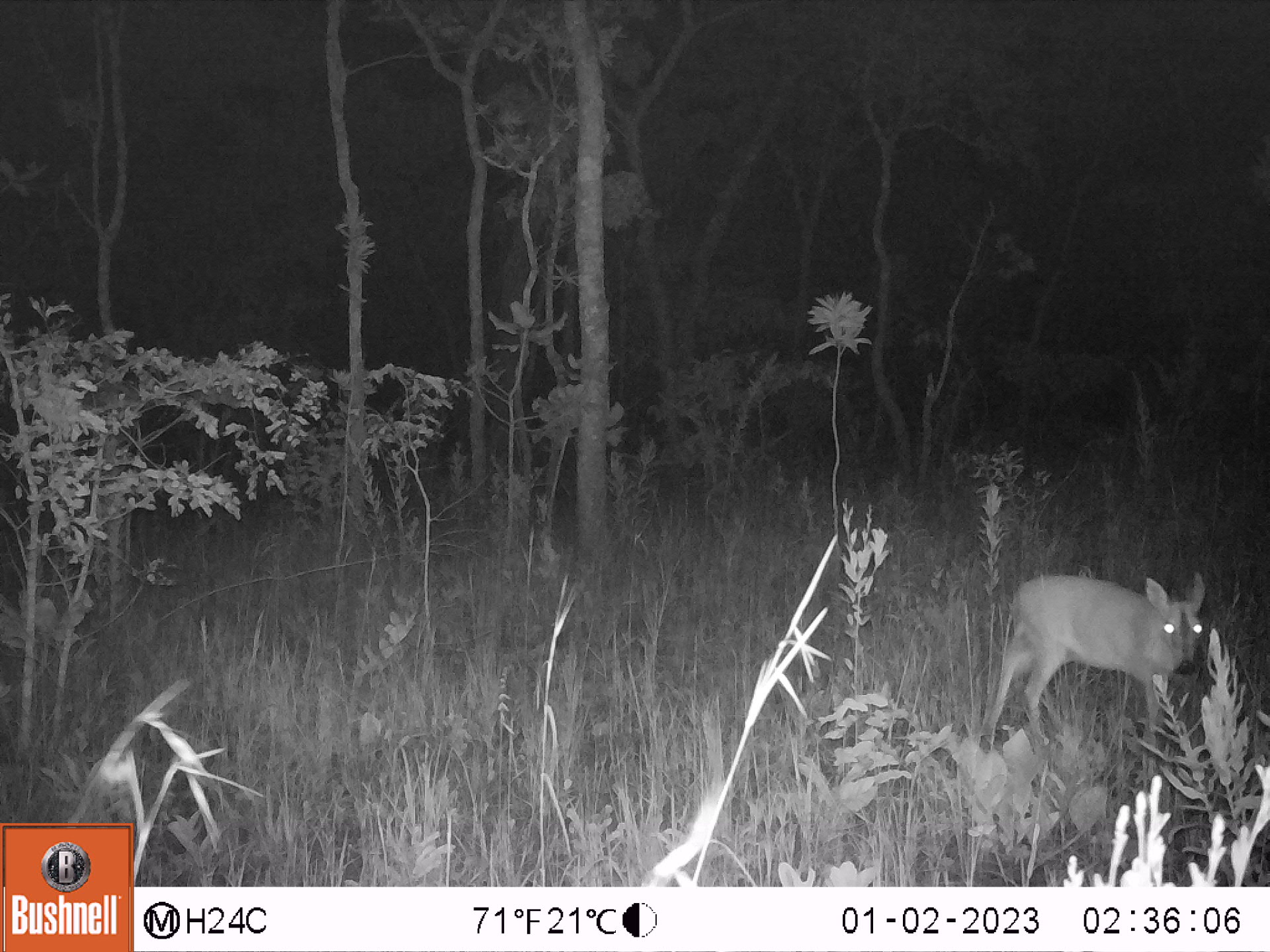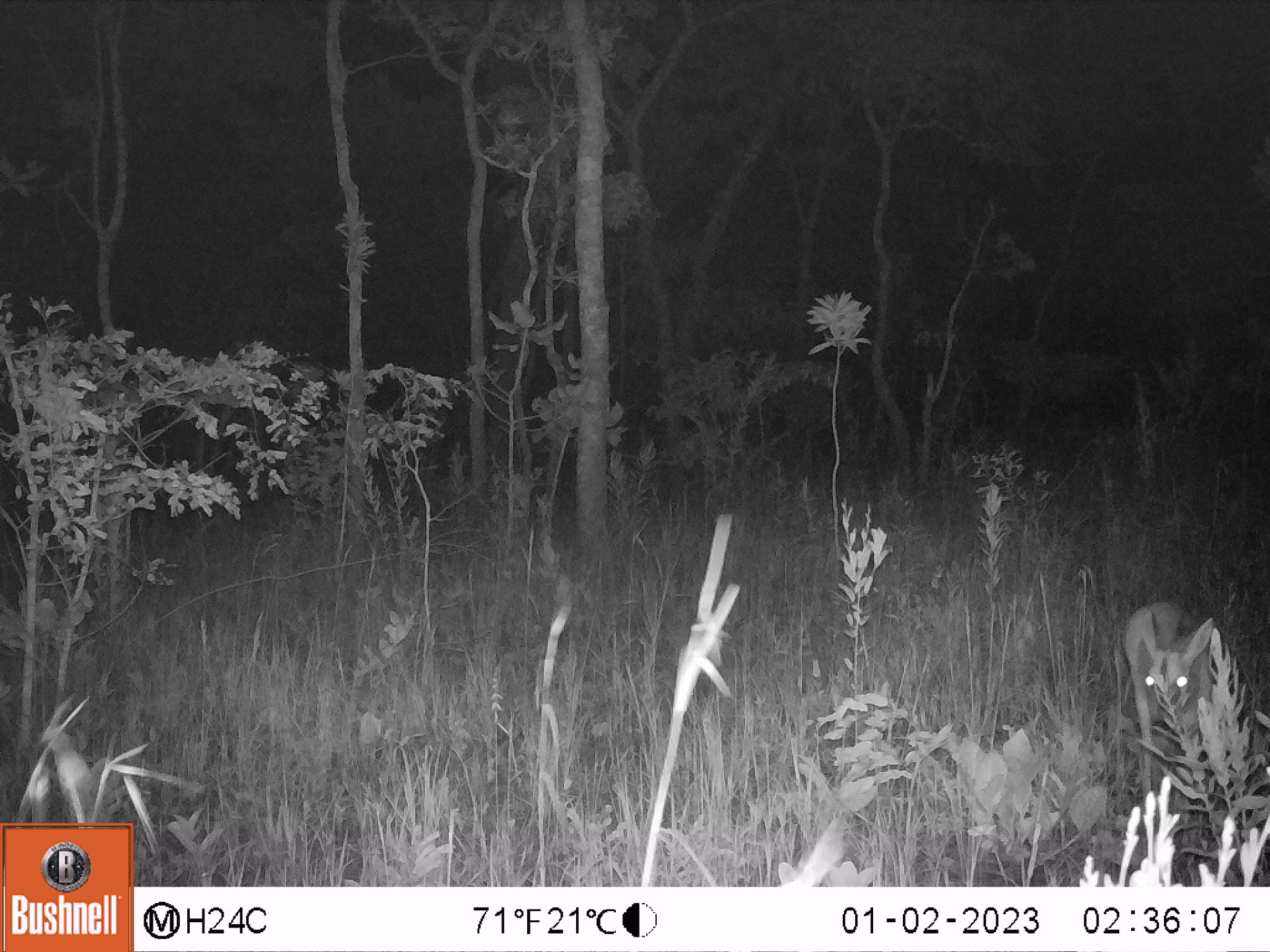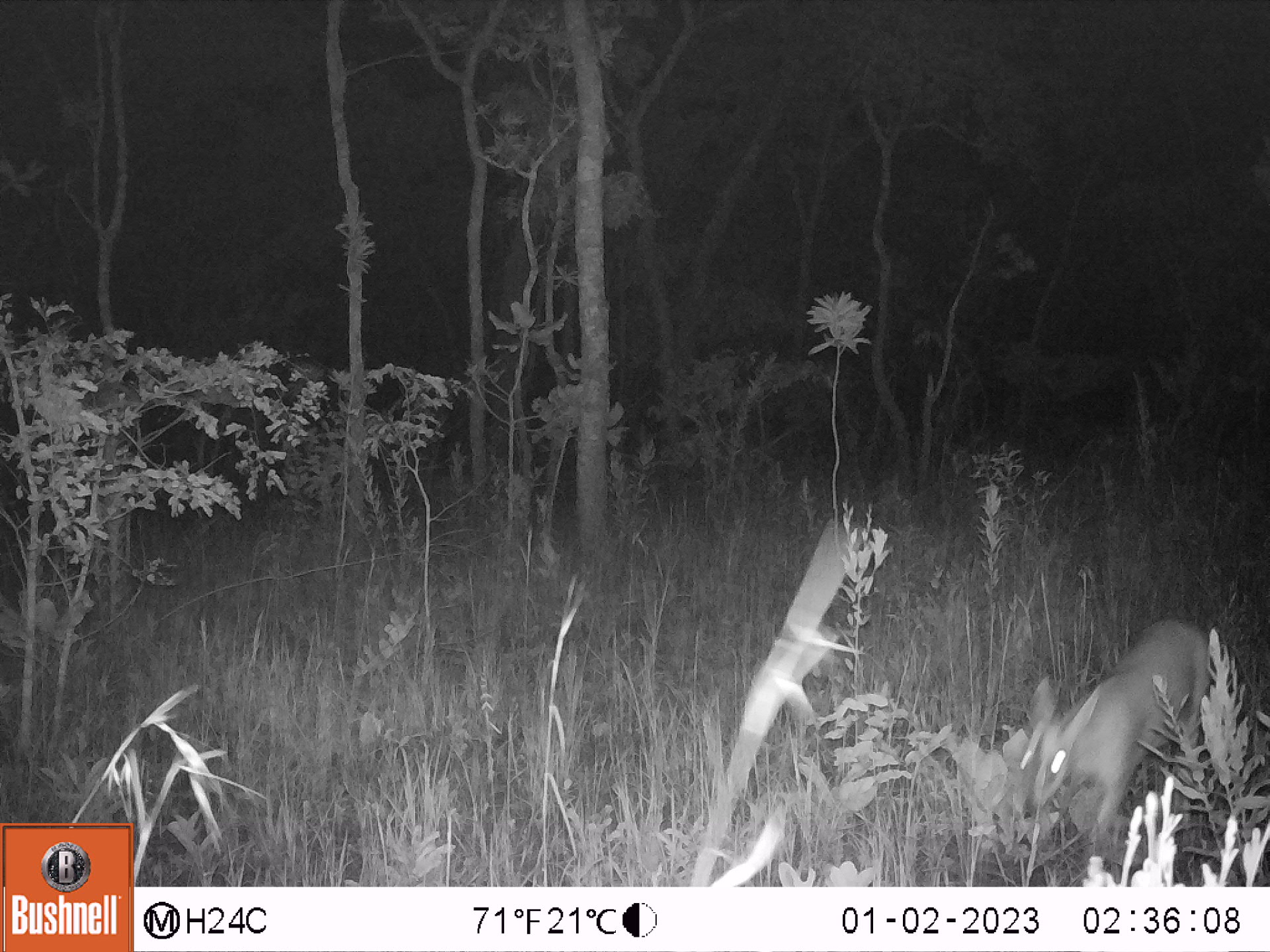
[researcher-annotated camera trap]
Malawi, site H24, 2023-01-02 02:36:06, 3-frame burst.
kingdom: Animalia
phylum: Chordata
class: Mammalia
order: Artiodactyla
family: Bovidae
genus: Sylvicapra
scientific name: Sylvicapra grimmia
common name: common duiker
Common duiker (Sylvicapra grimmia), count 1.